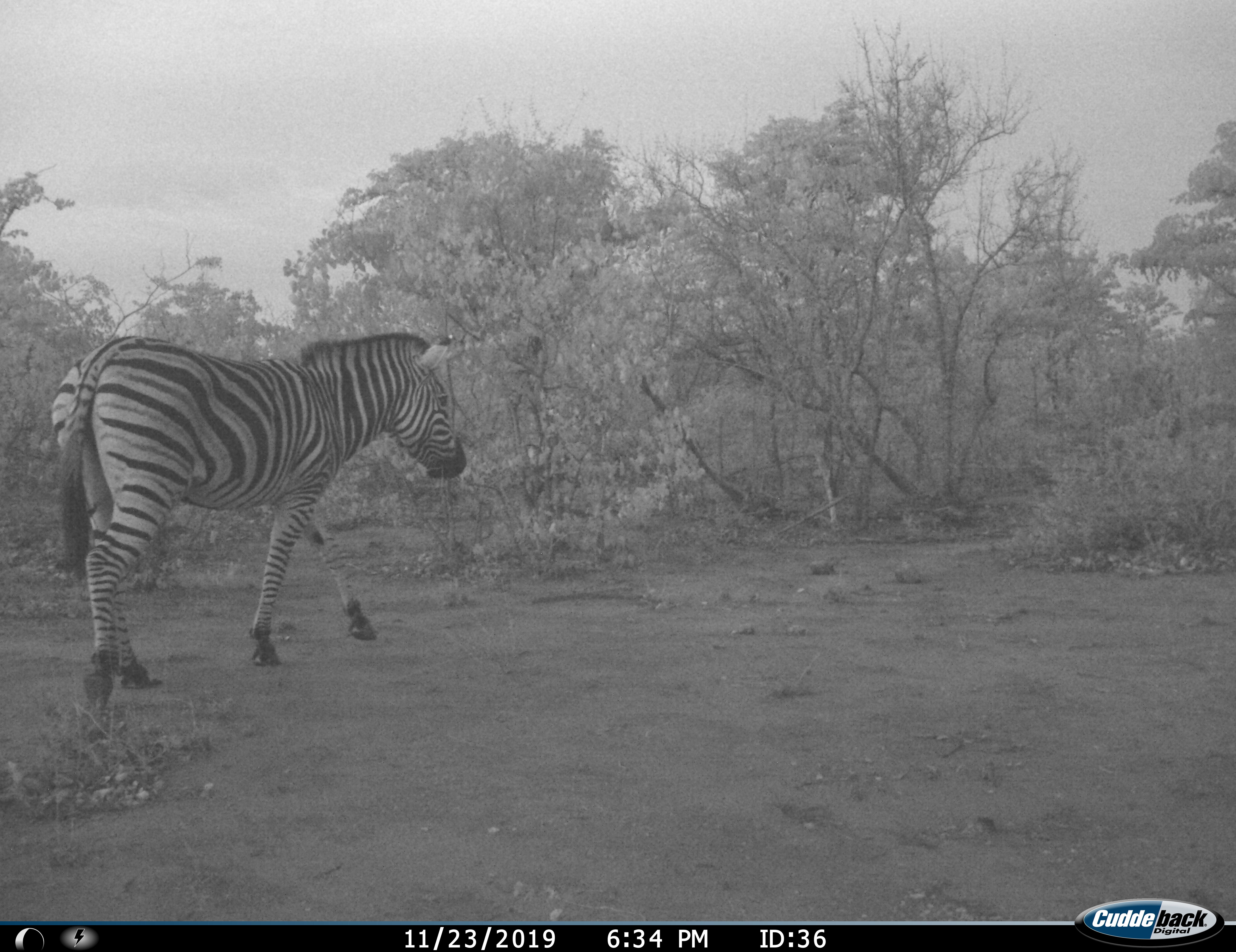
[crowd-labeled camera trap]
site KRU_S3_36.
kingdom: Animalia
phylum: Chordata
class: Mammalia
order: Perissodactyla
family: Equidae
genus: Equus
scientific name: Equus quagga burchellii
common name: burchell's zebra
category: zebraburchells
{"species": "zebraburchells (burchell's zebra) (Equus quagga burchellii)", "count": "1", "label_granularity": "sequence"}